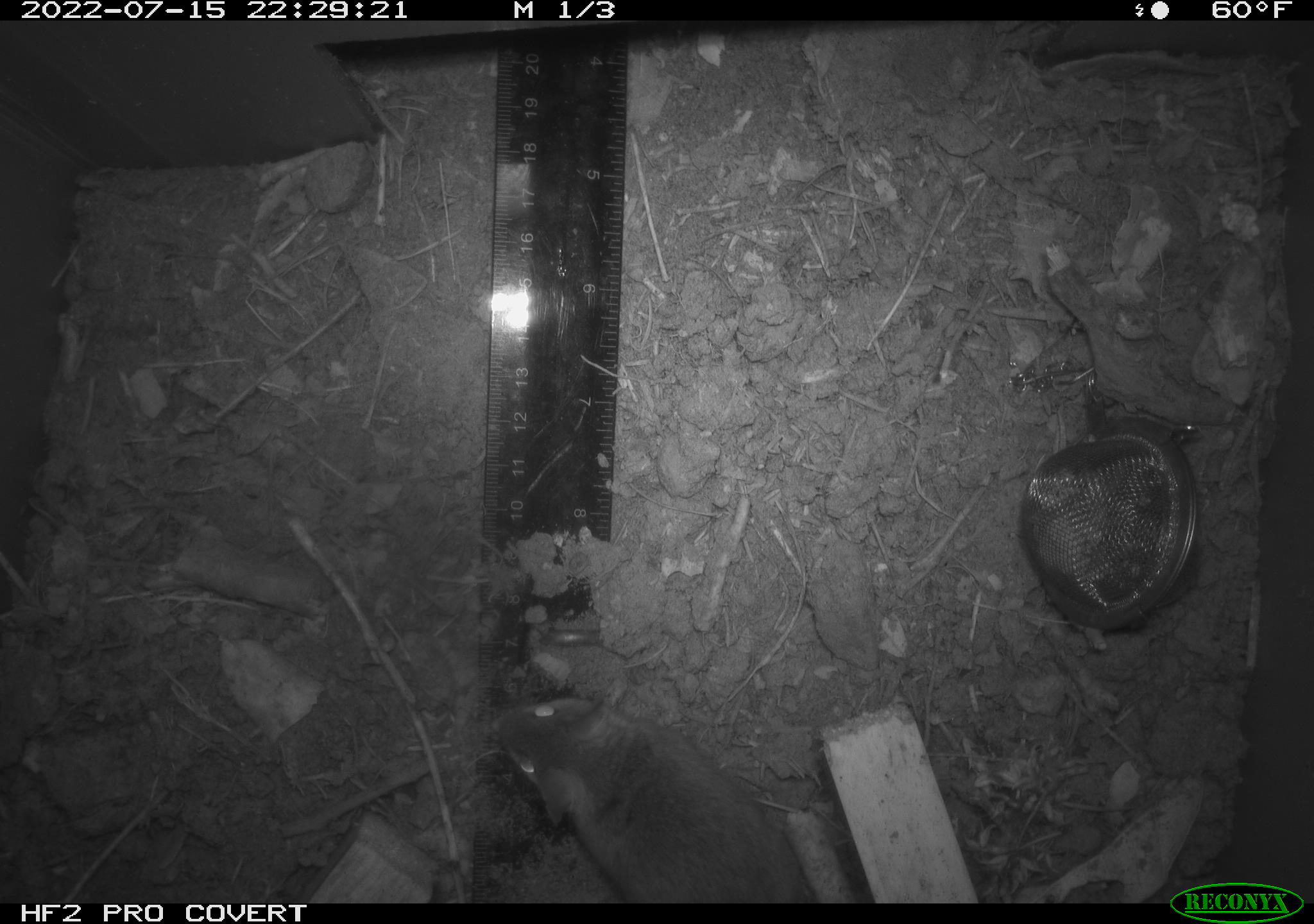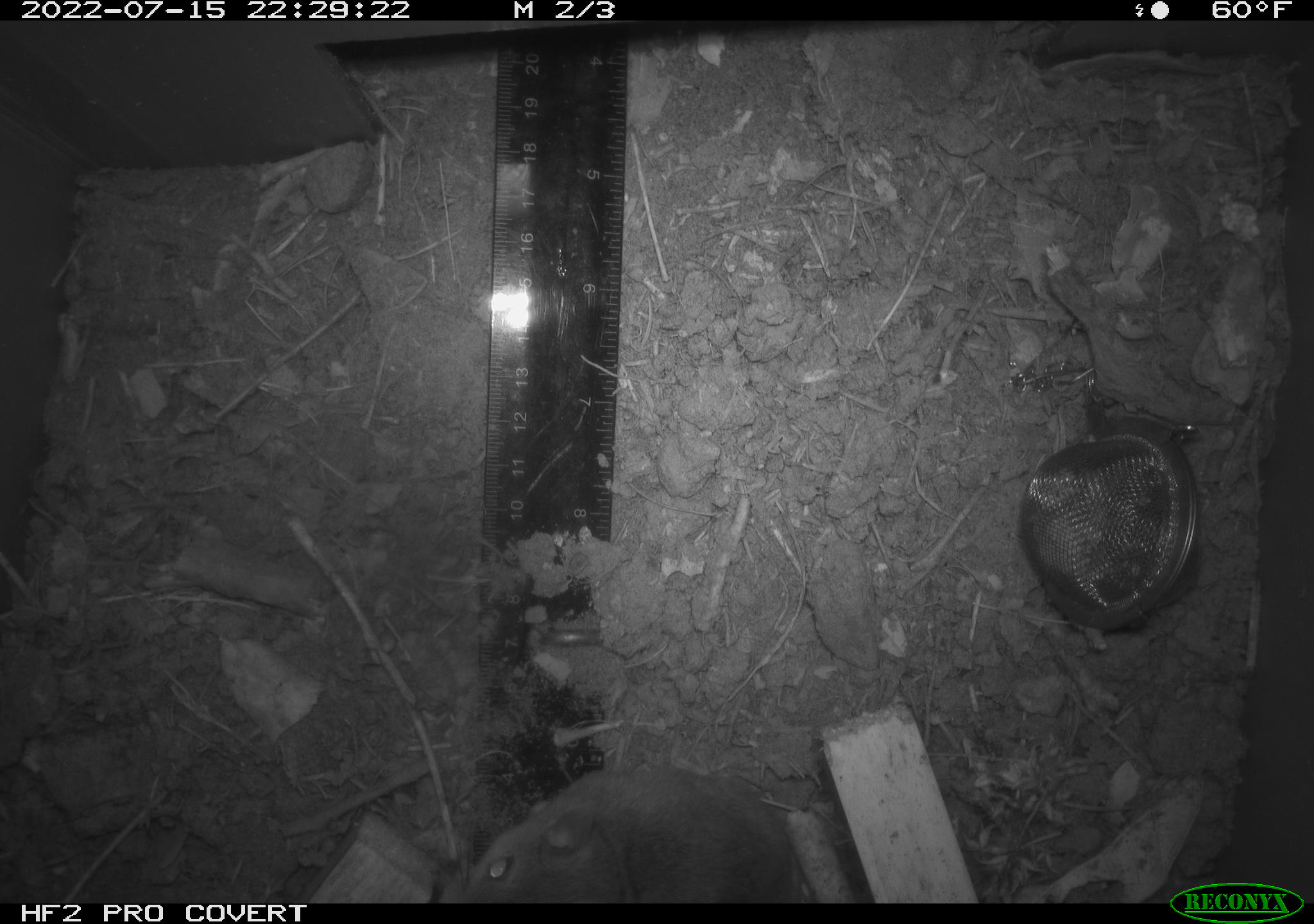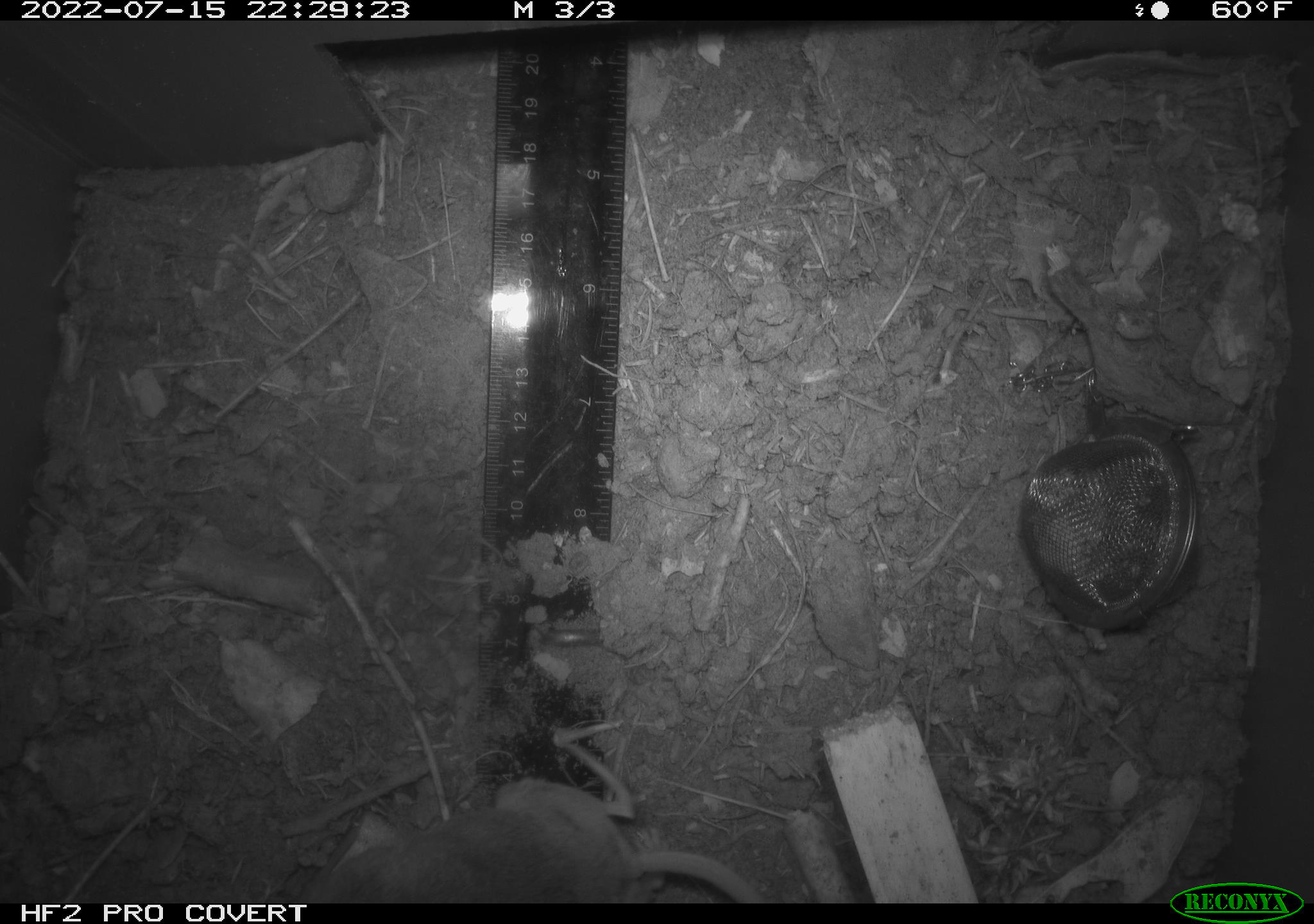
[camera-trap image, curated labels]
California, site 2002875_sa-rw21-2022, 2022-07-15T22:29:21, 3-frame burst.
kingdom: Animalia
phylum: Chordata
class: Mammalia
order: Rodentia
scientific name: Rodentia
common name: mouse species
Mouse species (Rodentia).